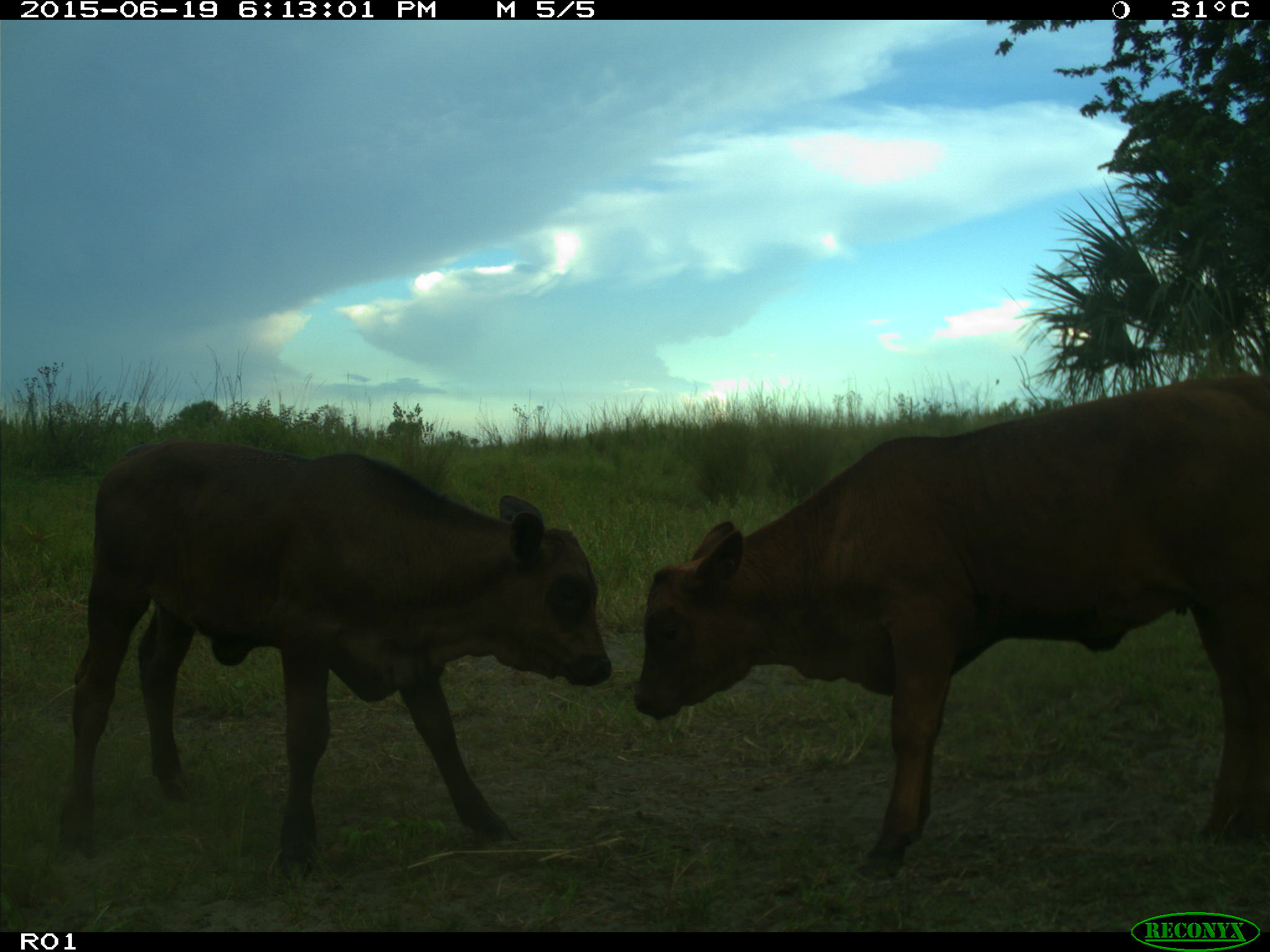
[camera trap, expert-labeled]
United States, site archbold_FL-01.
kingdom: Animalia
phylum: Chordata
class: Mammalia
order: Artiodactyla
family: Bovidae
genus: Bos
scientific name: Bos taurus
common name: domestic cow